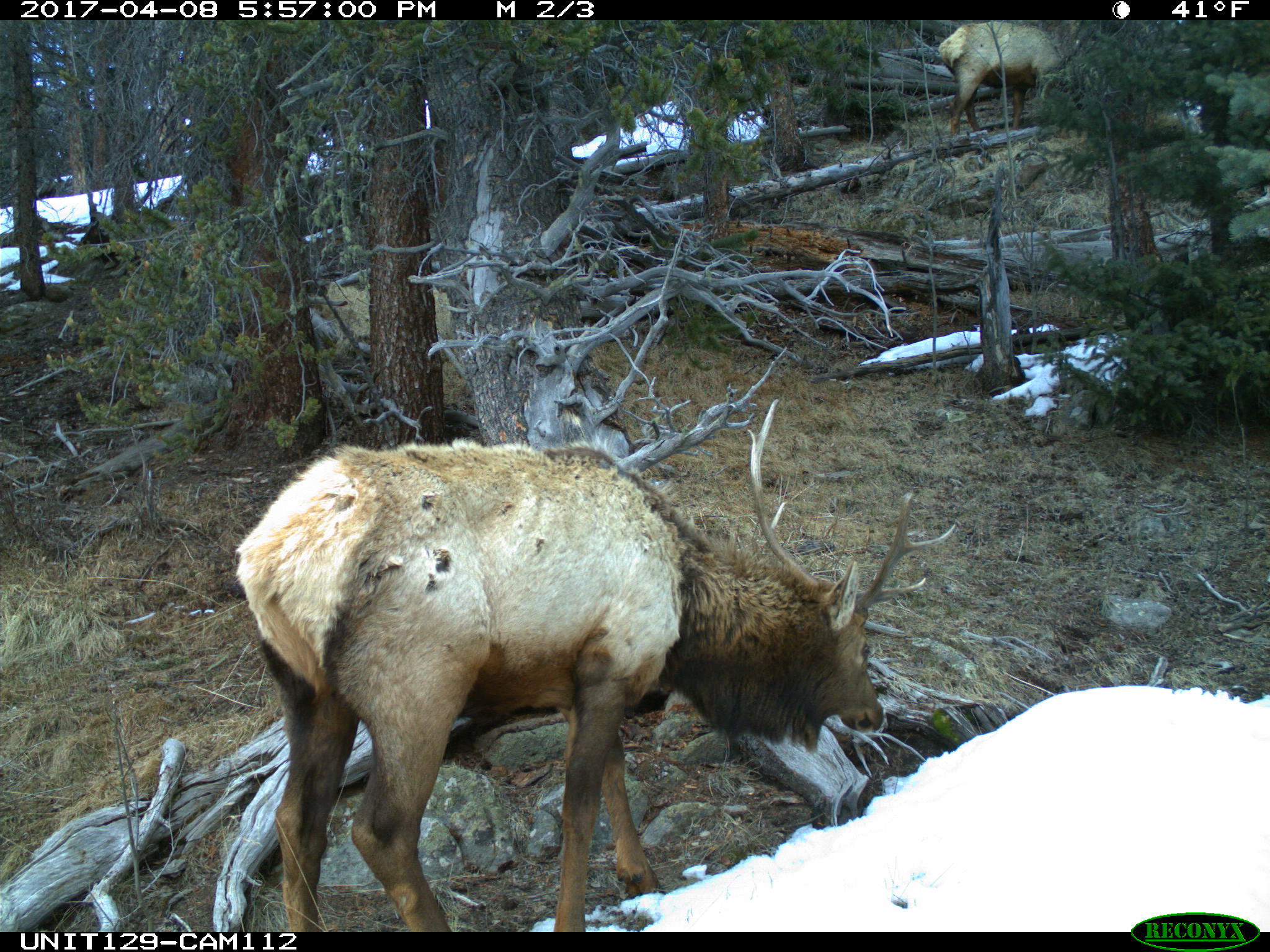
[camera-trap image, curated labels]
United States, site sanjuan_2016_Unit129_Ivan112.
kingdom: Animalia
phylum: Chordata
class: Mammalia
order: Artiodactyla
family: Cervidae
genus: Cervus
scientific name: Cervus elaphus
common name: red deer